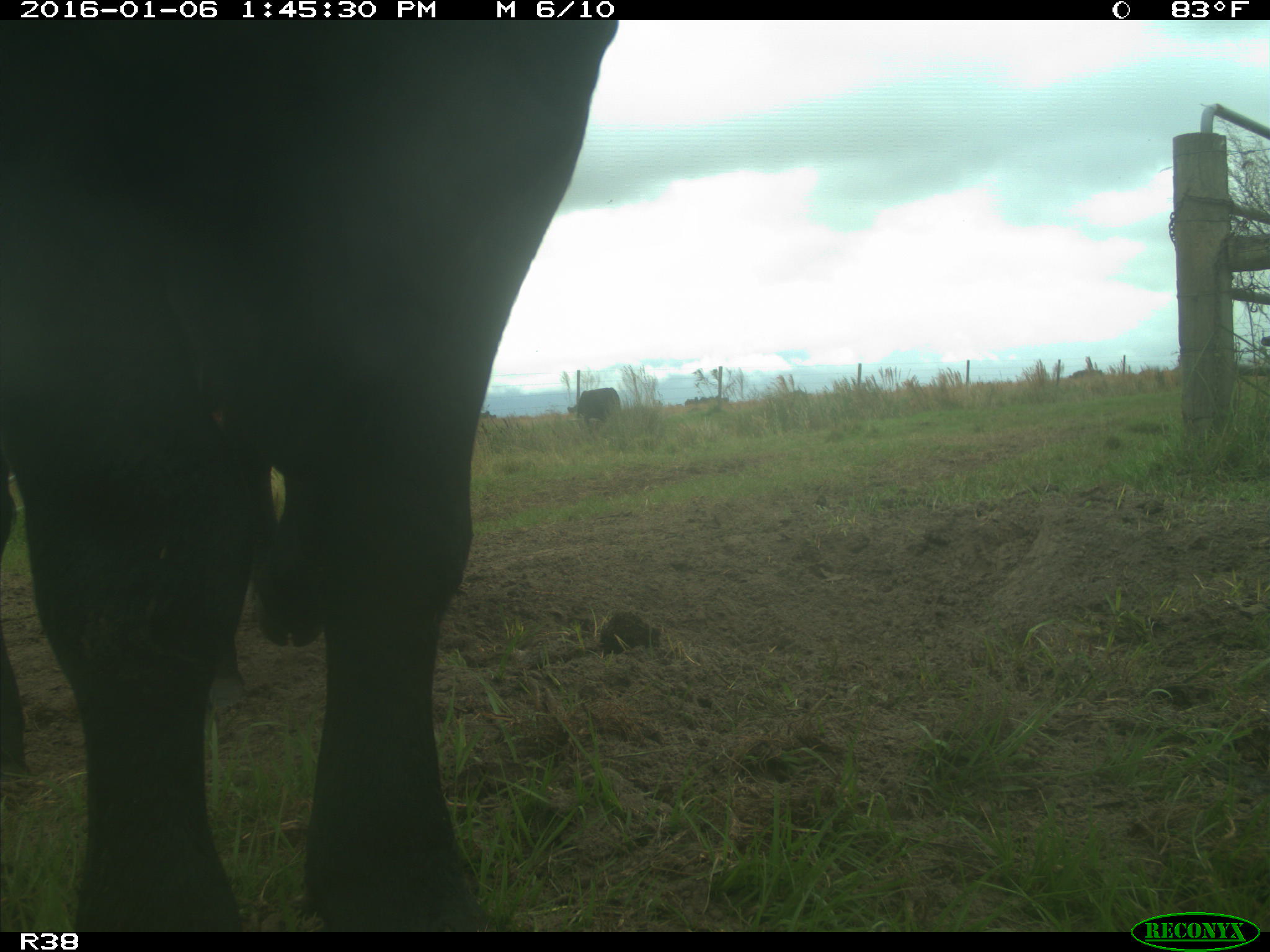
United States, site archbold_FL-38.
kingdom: Animalia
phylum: Chordata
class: Mammalia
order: Artiodactyla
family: Bovidae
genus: Bos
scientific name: Bos taurus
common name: domestic cow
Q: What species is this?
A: Bos taurus (domestic cow).